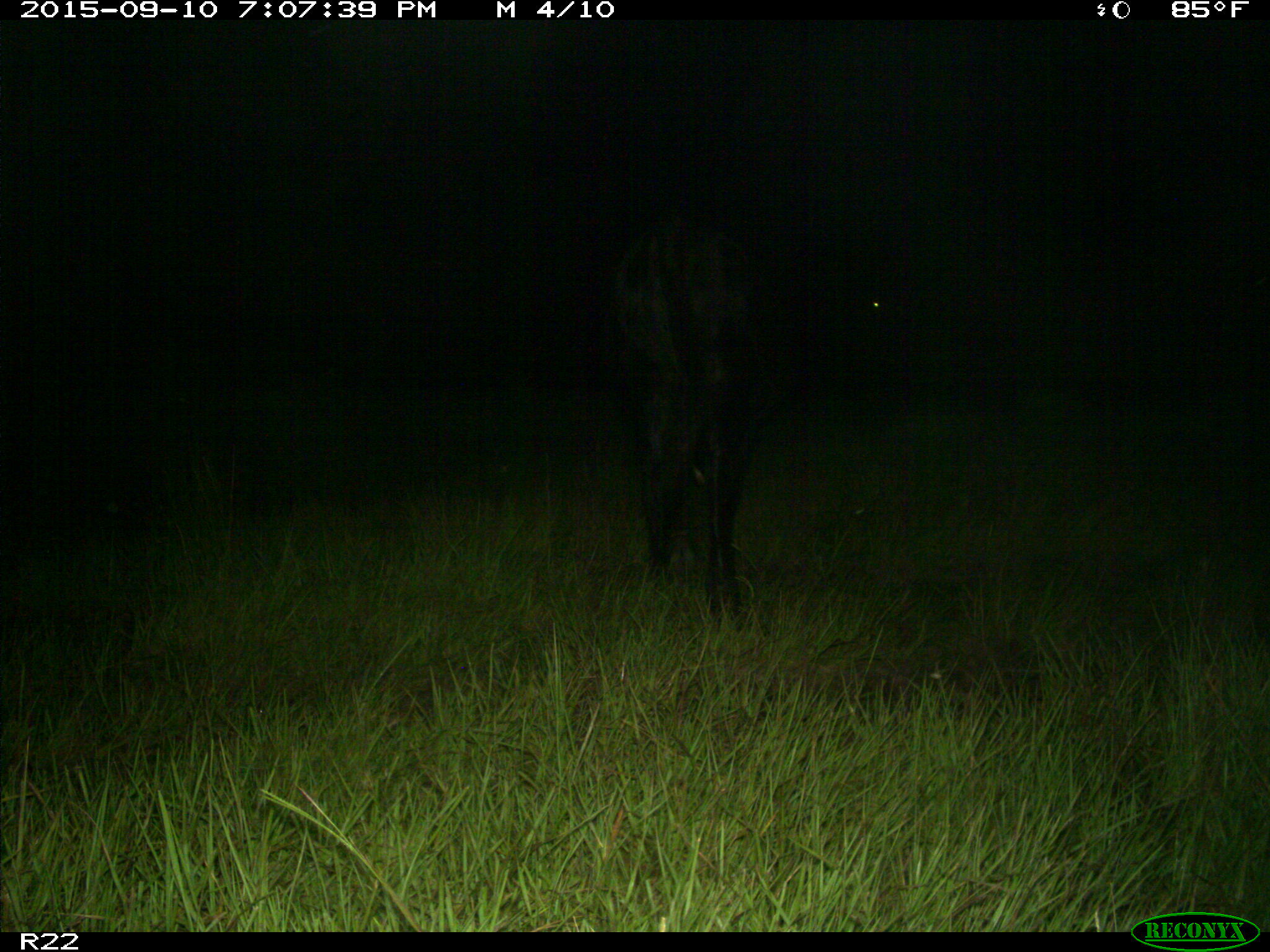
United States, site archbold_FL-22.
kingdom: Animalia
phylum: Chordata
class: Mammalia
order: Artiodactyla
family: Bovidae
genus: Bos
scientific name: Bos taurus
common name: domestic cow